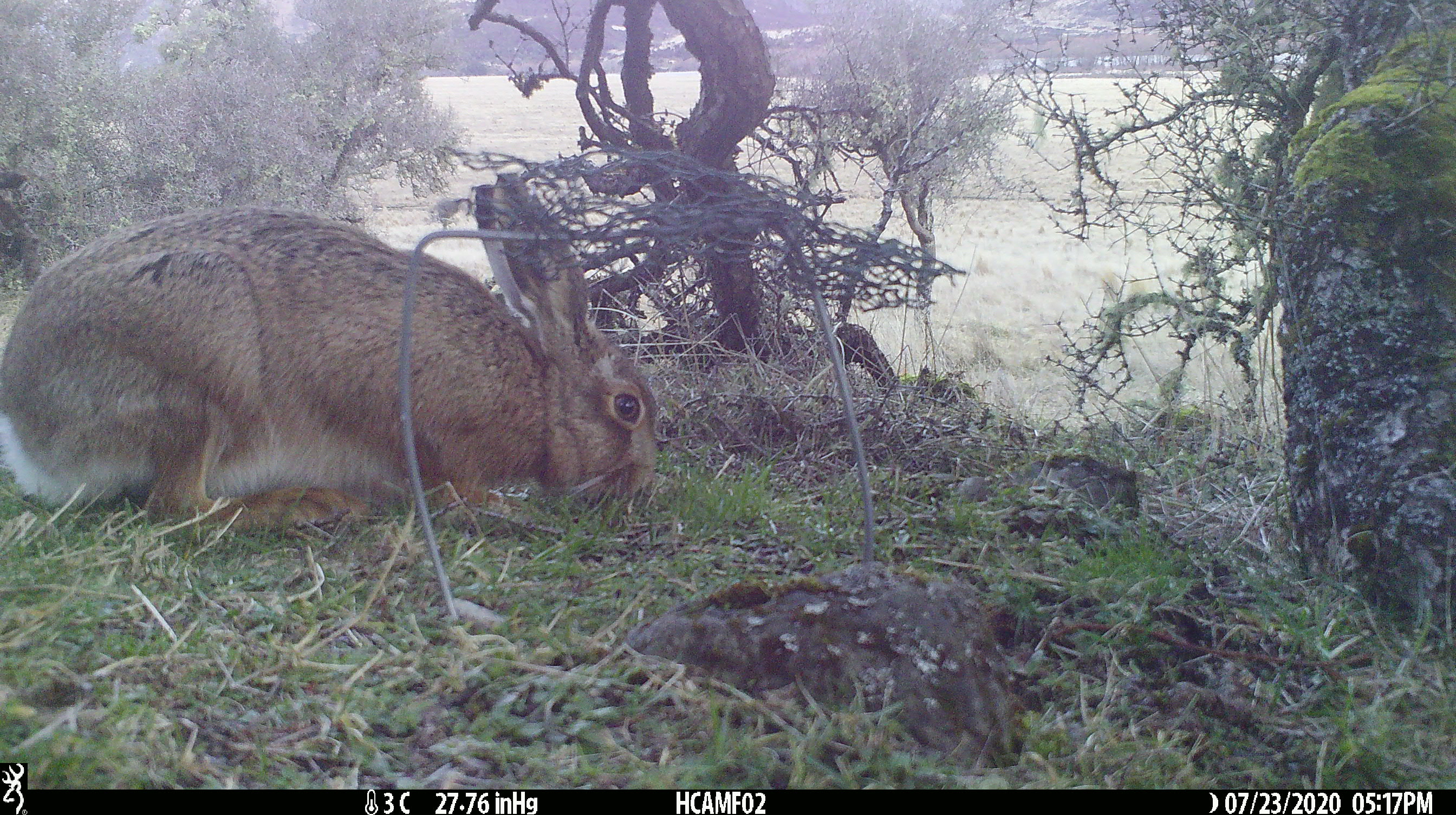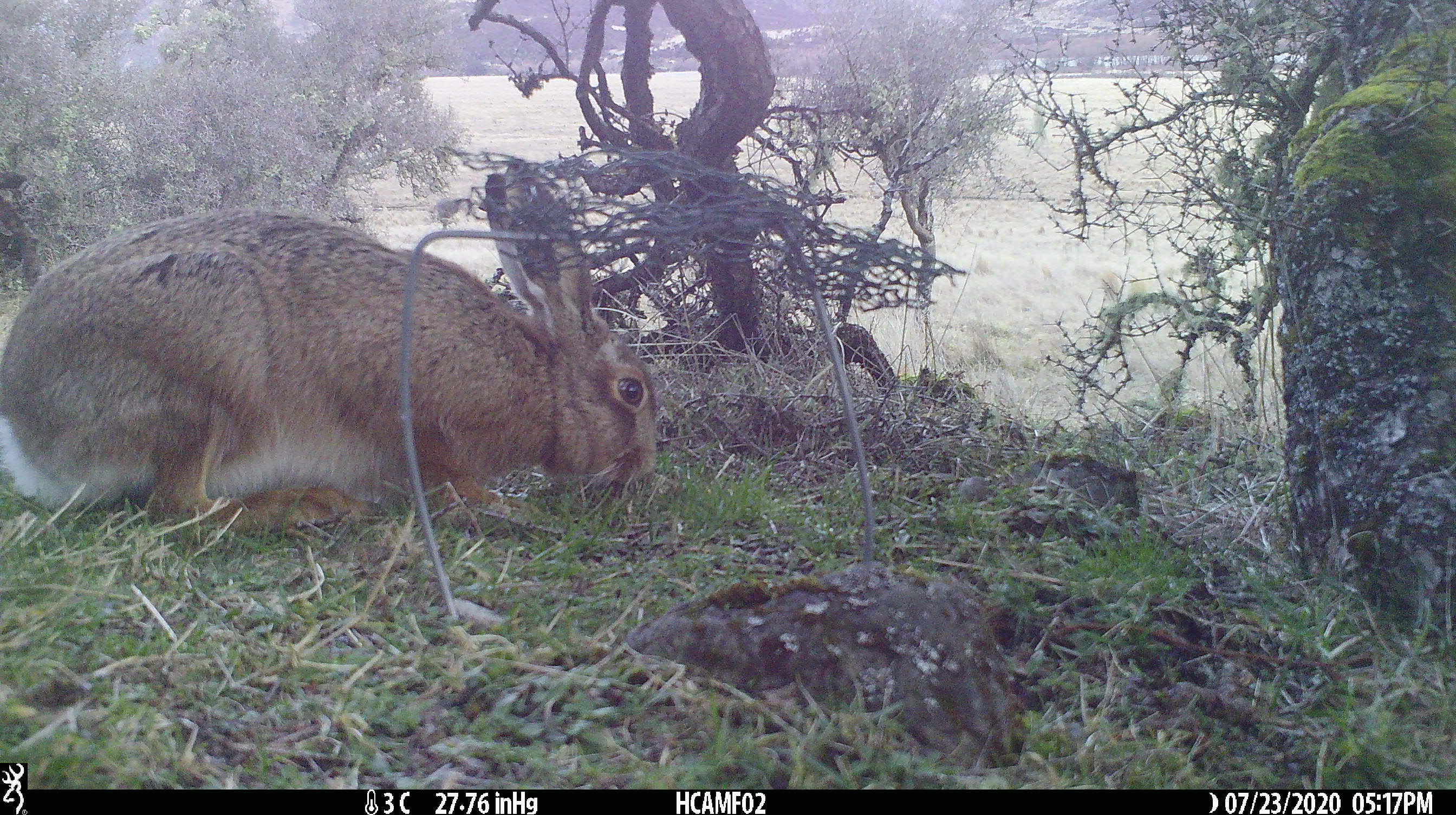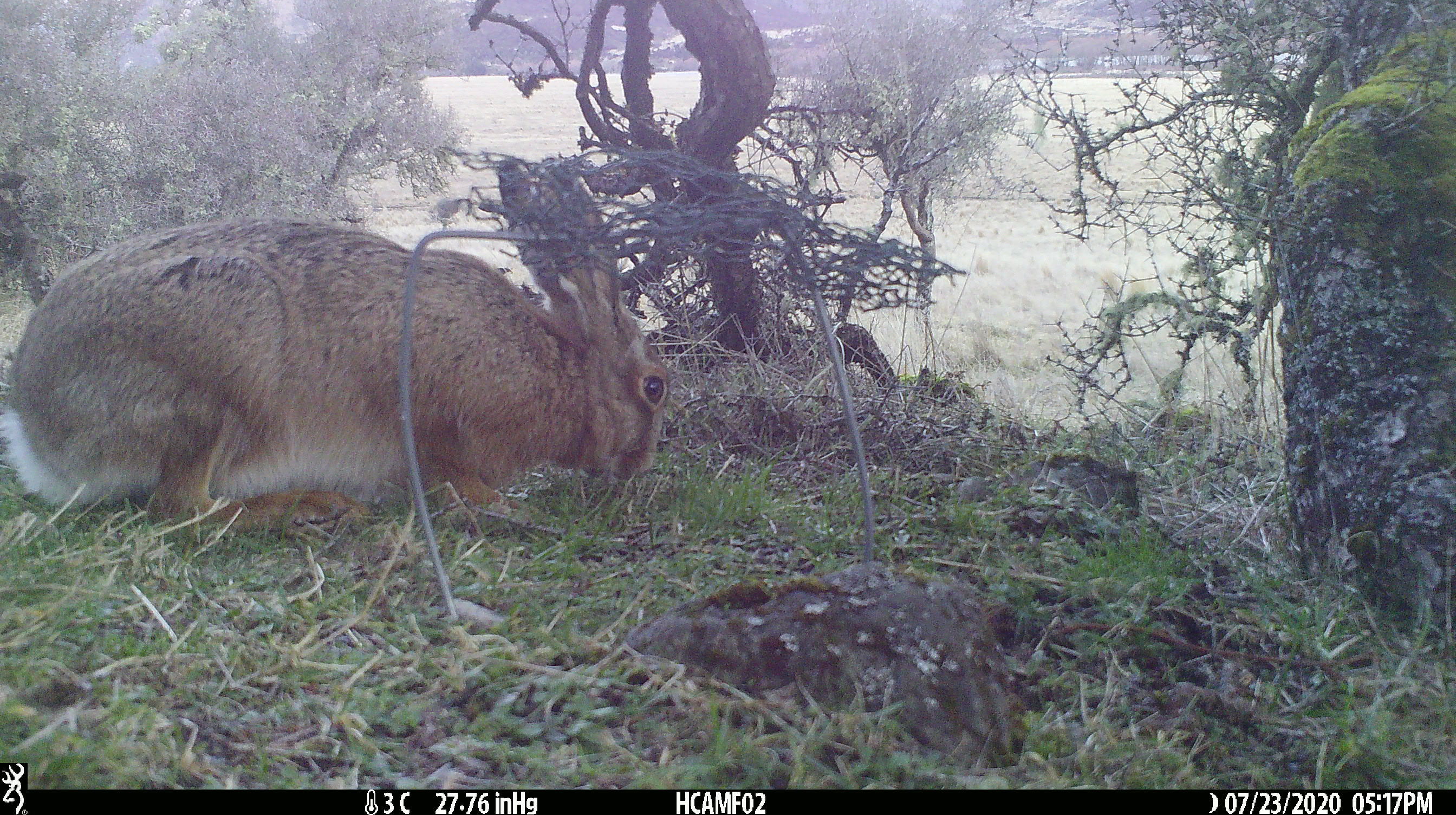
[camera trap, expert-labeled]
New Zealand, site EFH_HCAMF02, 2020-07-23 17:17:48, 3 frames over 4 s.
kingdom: Animalia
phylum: Chordata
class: Mammalia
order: Lagomorpha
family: Leporidae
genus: Lepus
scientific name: Lepus europaeus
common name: brown hare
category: hare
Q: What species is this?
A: Hare (brown hare) (Lepus europaeus).